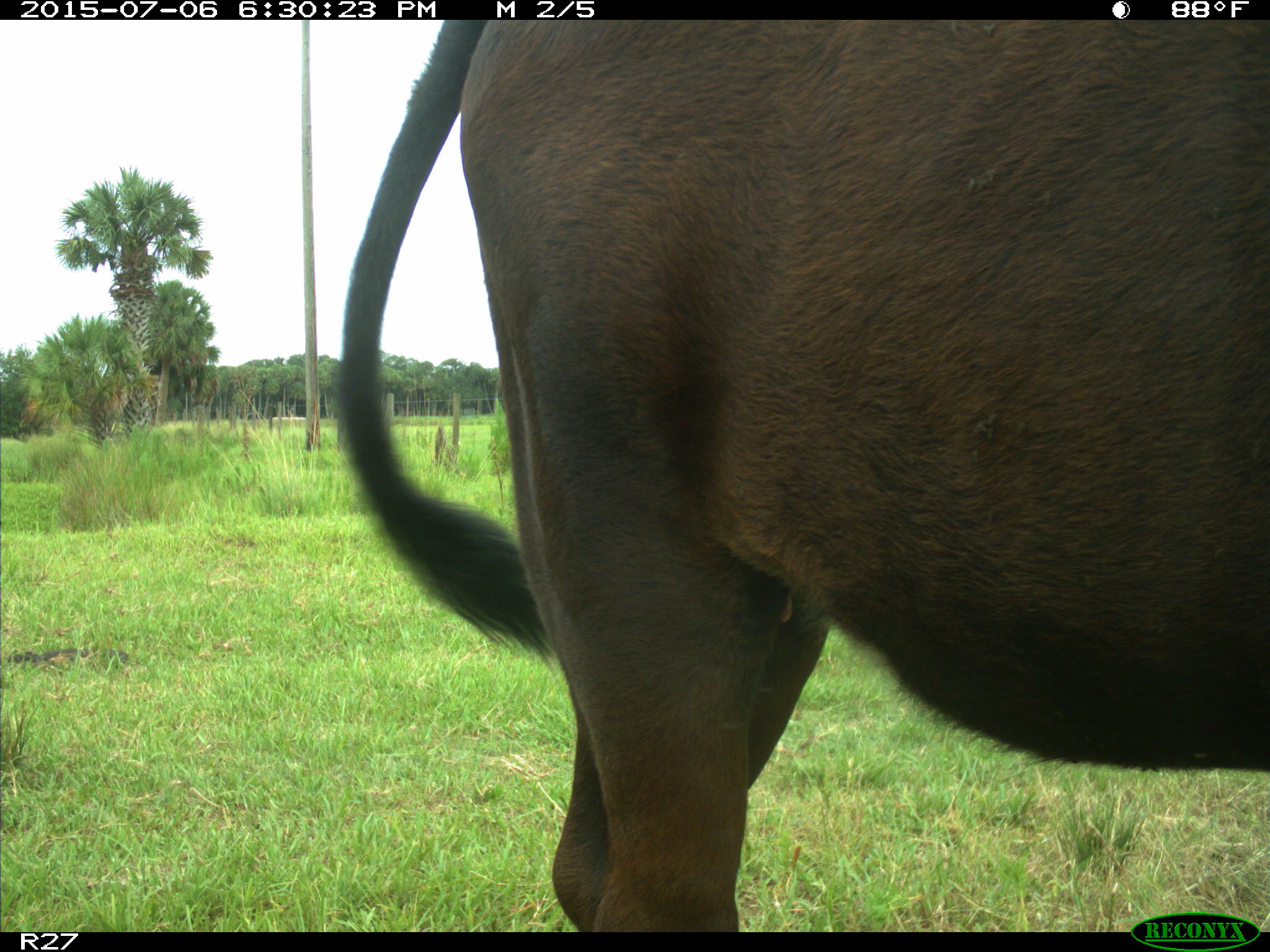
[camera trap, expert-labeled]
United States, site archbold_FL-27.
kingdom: Animalia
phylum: Chordata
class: Mammalia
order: Artiodactyla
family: Bovidae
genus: Bos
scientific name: Bos taurus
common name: domestic cow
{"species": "Bos taurus (domestic cow)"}